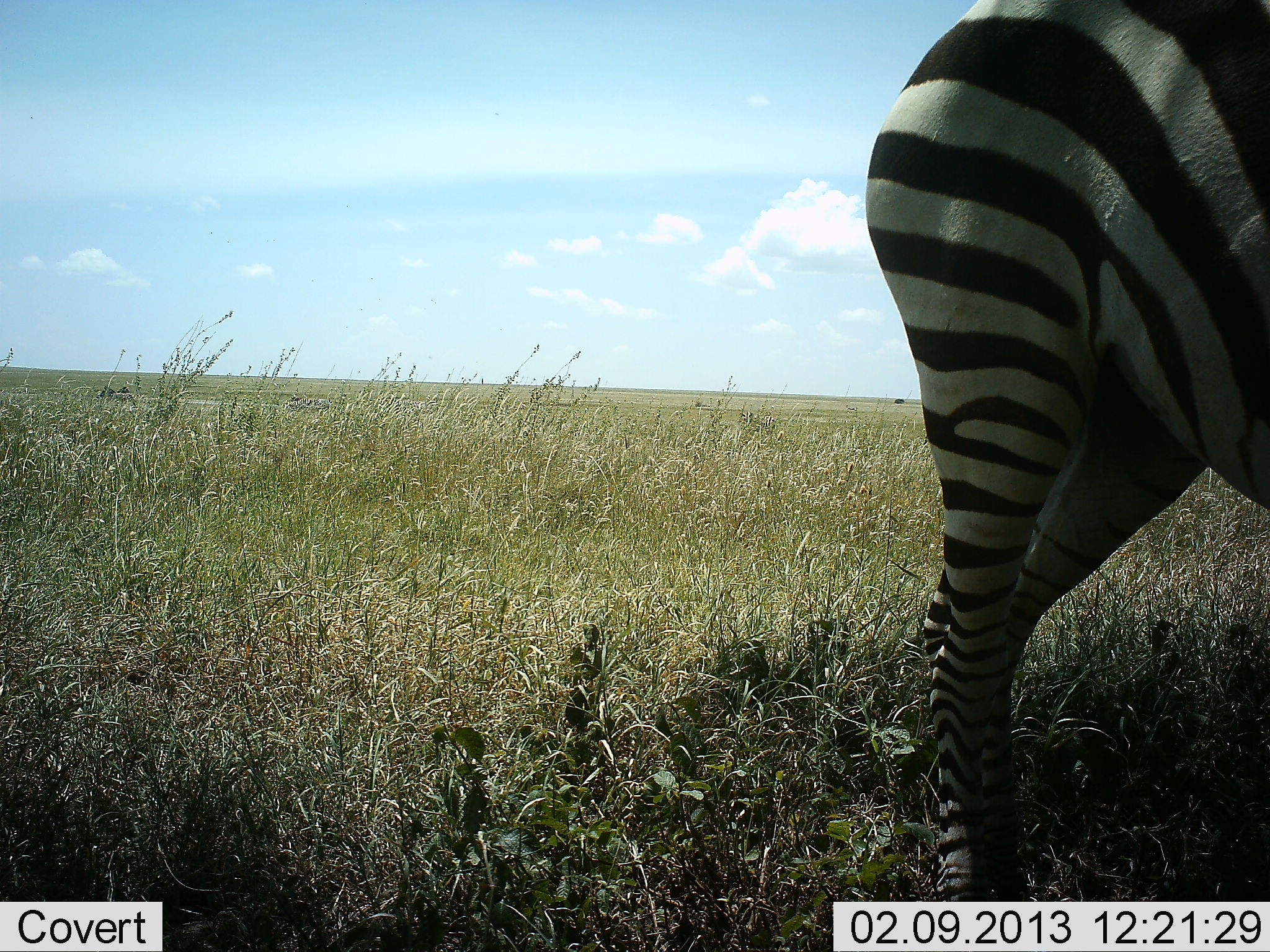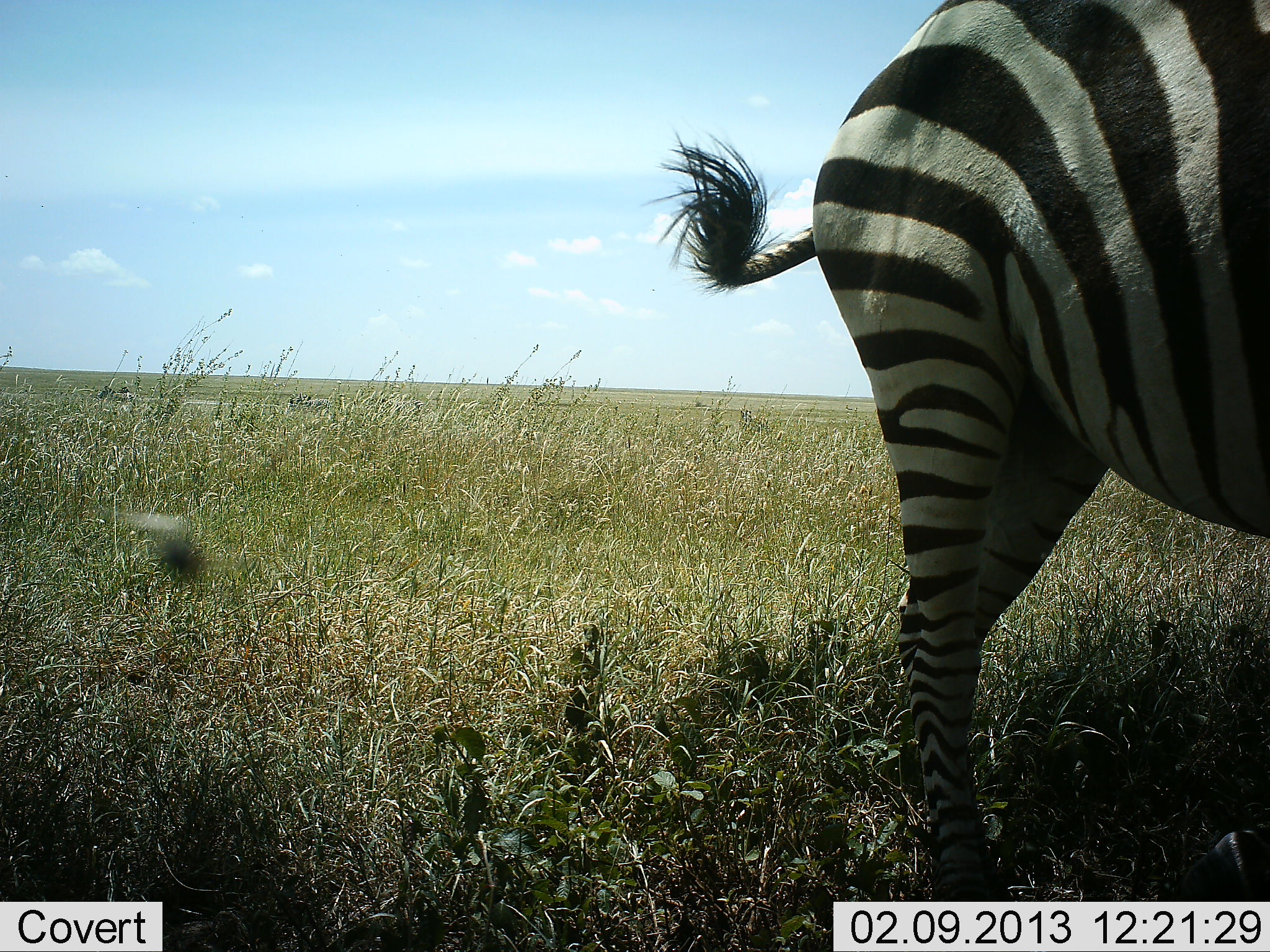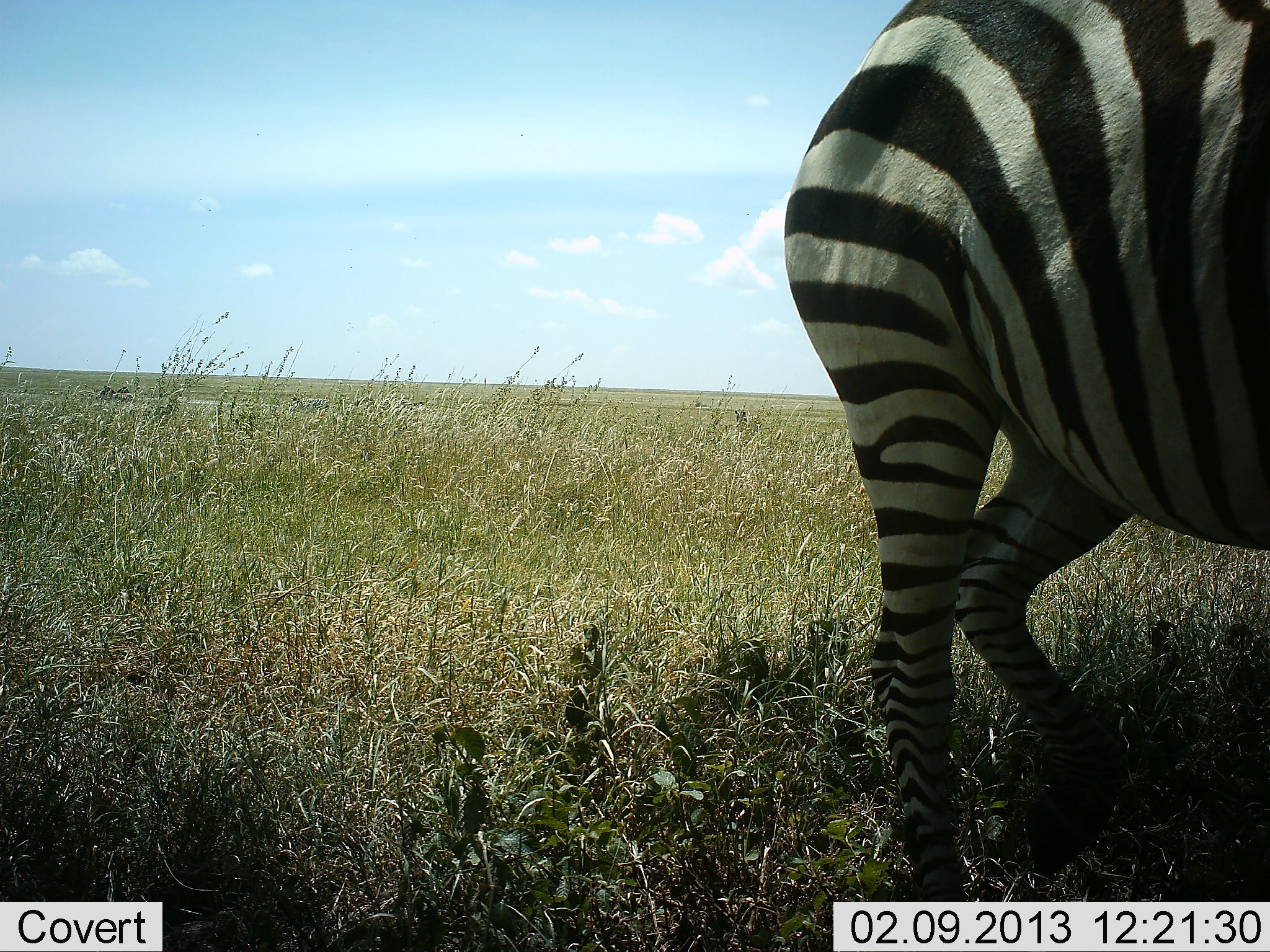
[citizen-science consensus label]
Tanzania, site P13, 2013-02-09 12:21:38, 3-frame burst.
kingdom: Animalia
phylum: Chordata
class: Mammalia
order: Perissodactyla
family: Equidae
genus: Equus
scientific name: Equus quagga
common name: plains zebra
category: zebra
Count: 1.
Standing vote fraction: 65%.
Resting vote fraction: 3%.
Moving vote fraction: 41%.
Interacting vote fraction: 0%.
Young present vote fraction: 0%.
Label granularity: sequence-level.